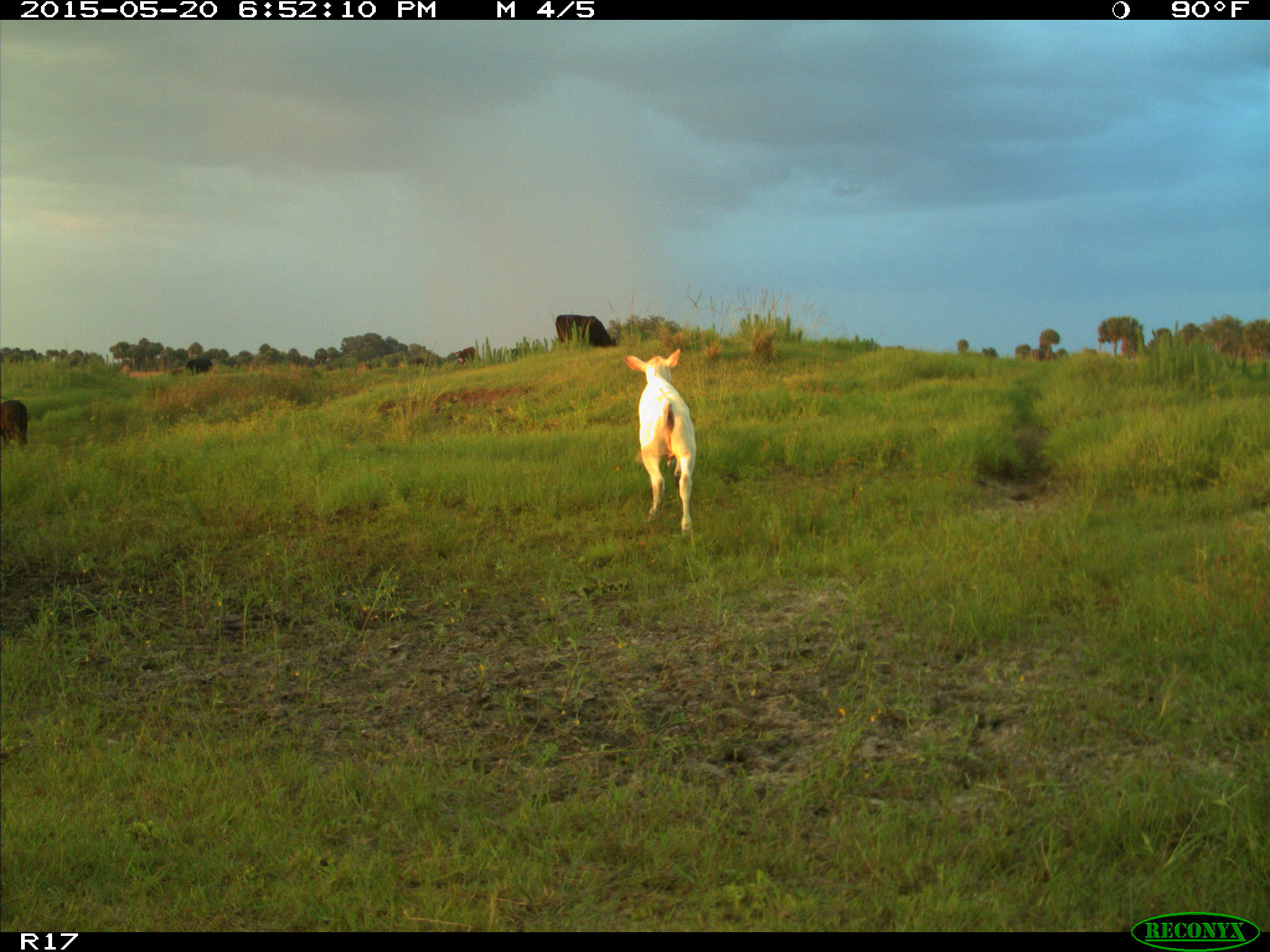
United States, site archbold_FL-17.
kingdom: Animalia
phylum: Chordata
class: Mammalia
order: Artiodactyla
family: Bovidae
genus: Bos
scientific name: Bos taurus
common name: domestic cow